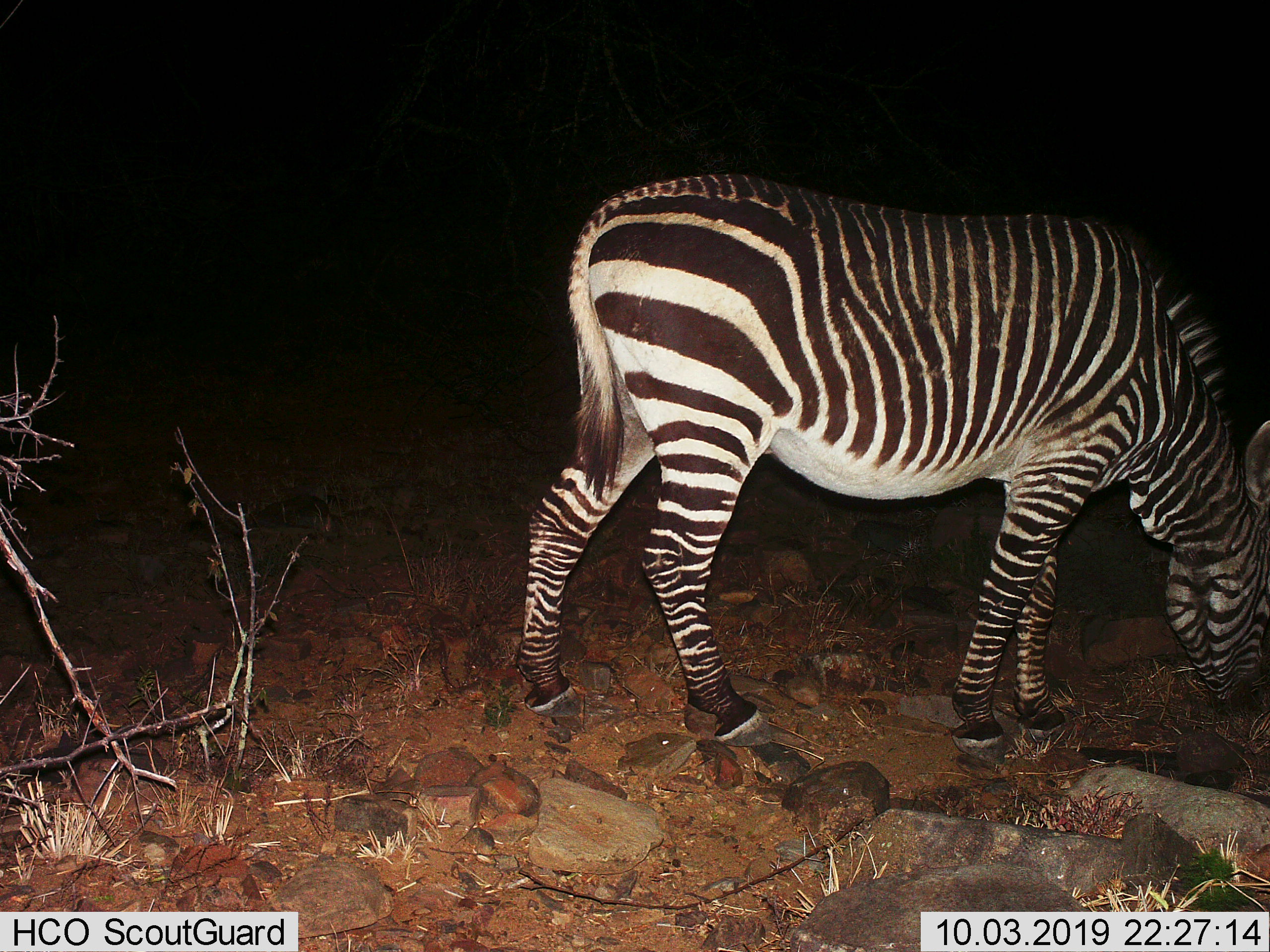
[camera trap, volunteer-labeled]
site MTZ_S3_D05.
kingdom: Animalia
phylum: Chordata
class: Mammalia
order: Perissodactyla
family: Equidae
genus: Equus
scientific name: Equus zebra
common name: mountain zebra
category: zebramountain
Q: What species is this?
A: Zebramountain (mountain zebra) (Equus zebra).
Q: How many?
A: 1.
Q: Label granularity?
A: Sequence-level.